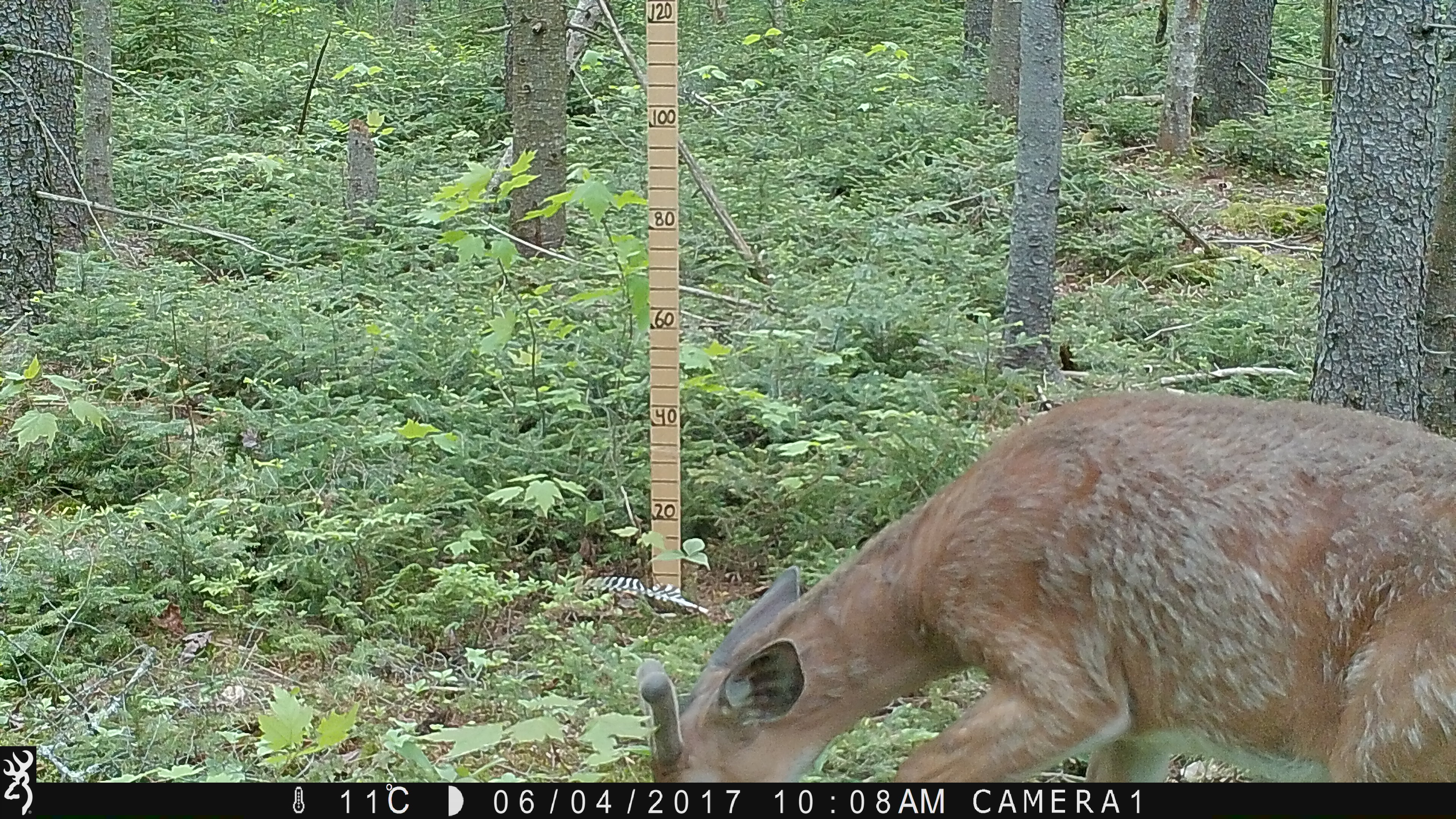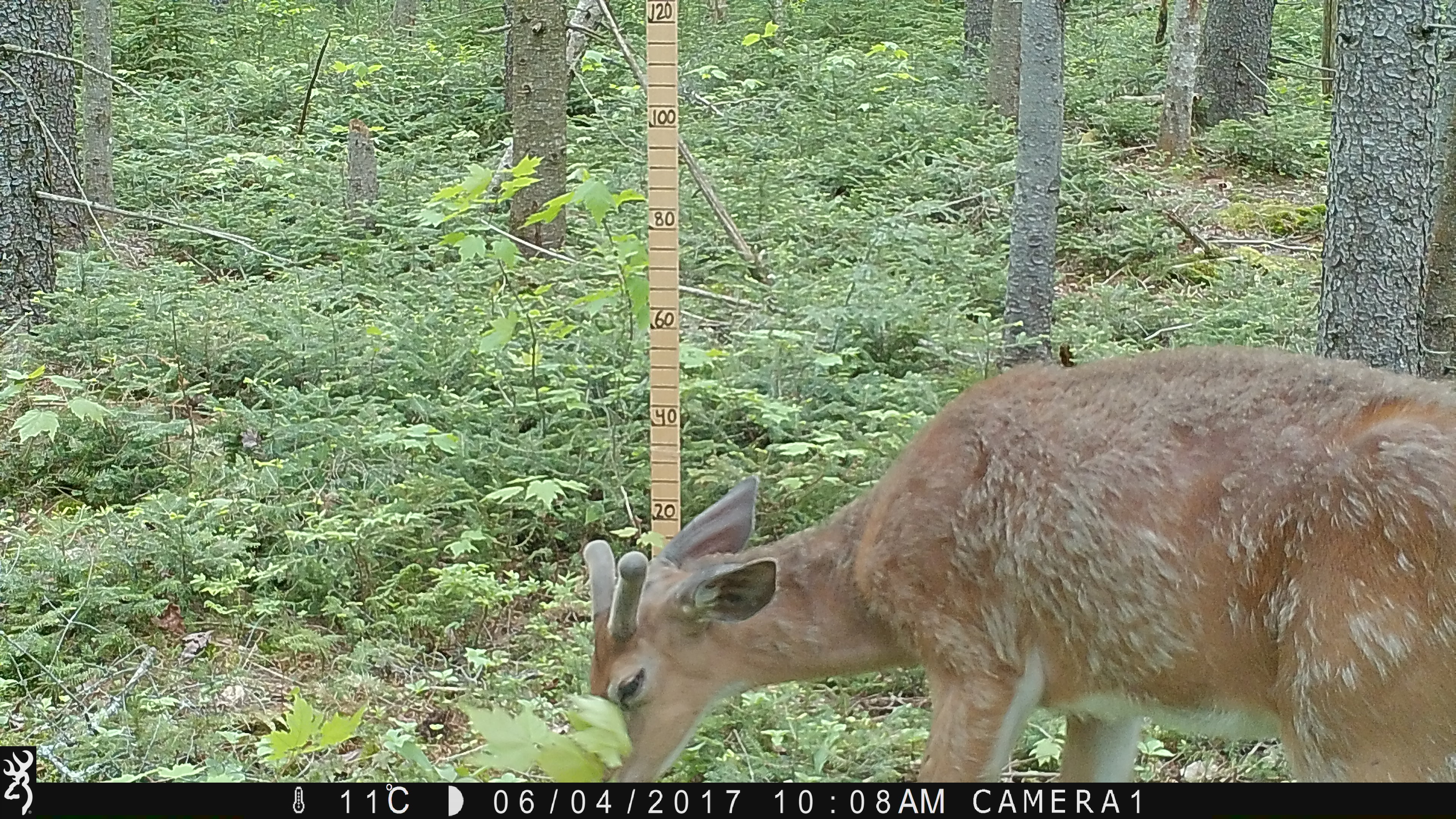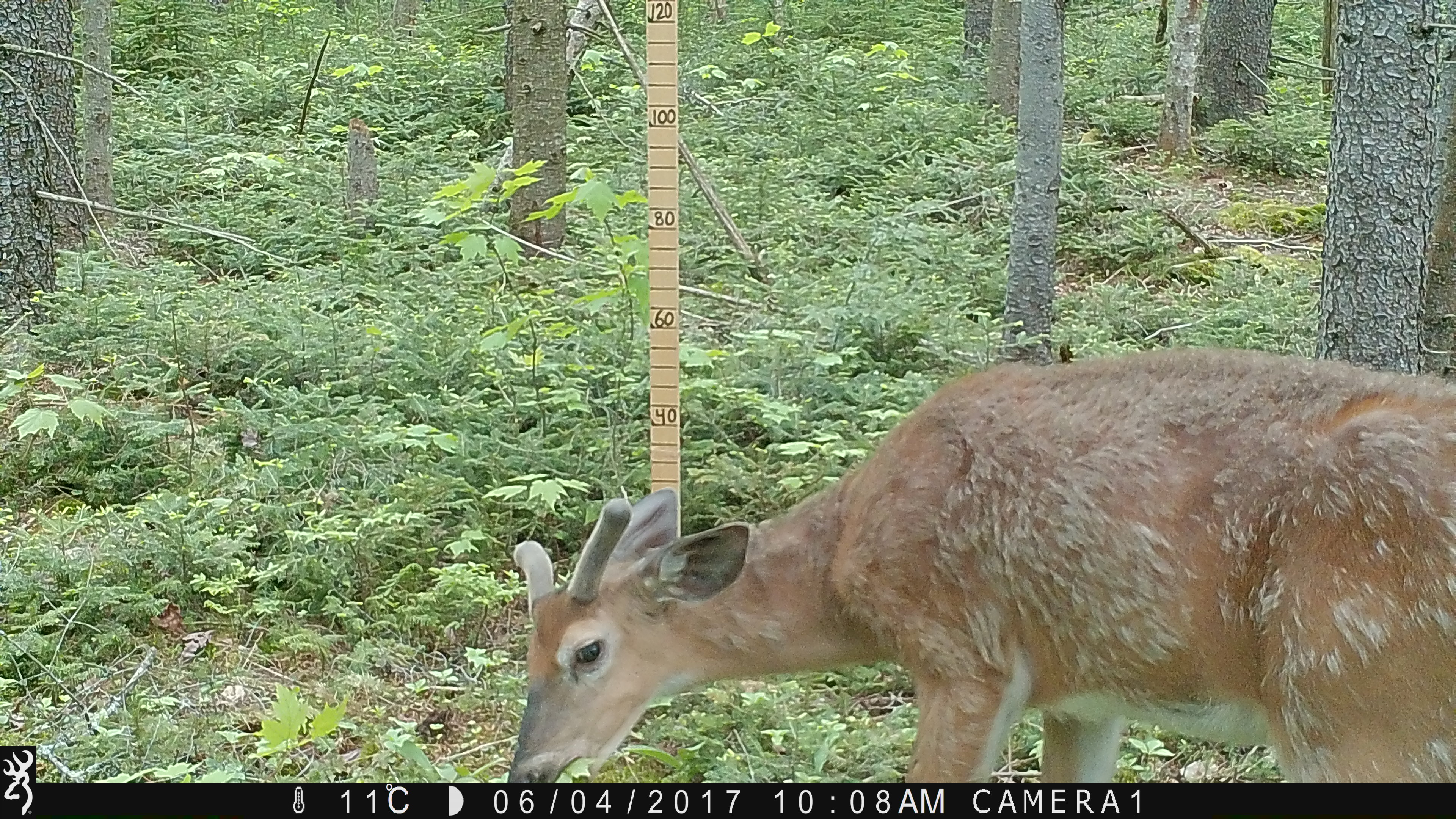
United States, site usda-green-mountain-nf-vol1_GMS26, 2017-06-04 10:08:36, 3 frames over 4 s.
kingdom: Animalia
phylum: Chordata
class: Mammalia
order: Artiodactyla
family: Cervidae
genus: Odocoileus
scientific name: Odocoileus virginianus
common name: white-tailed deer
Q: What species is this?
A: White-tailed deer (Odocoileus virginianus).